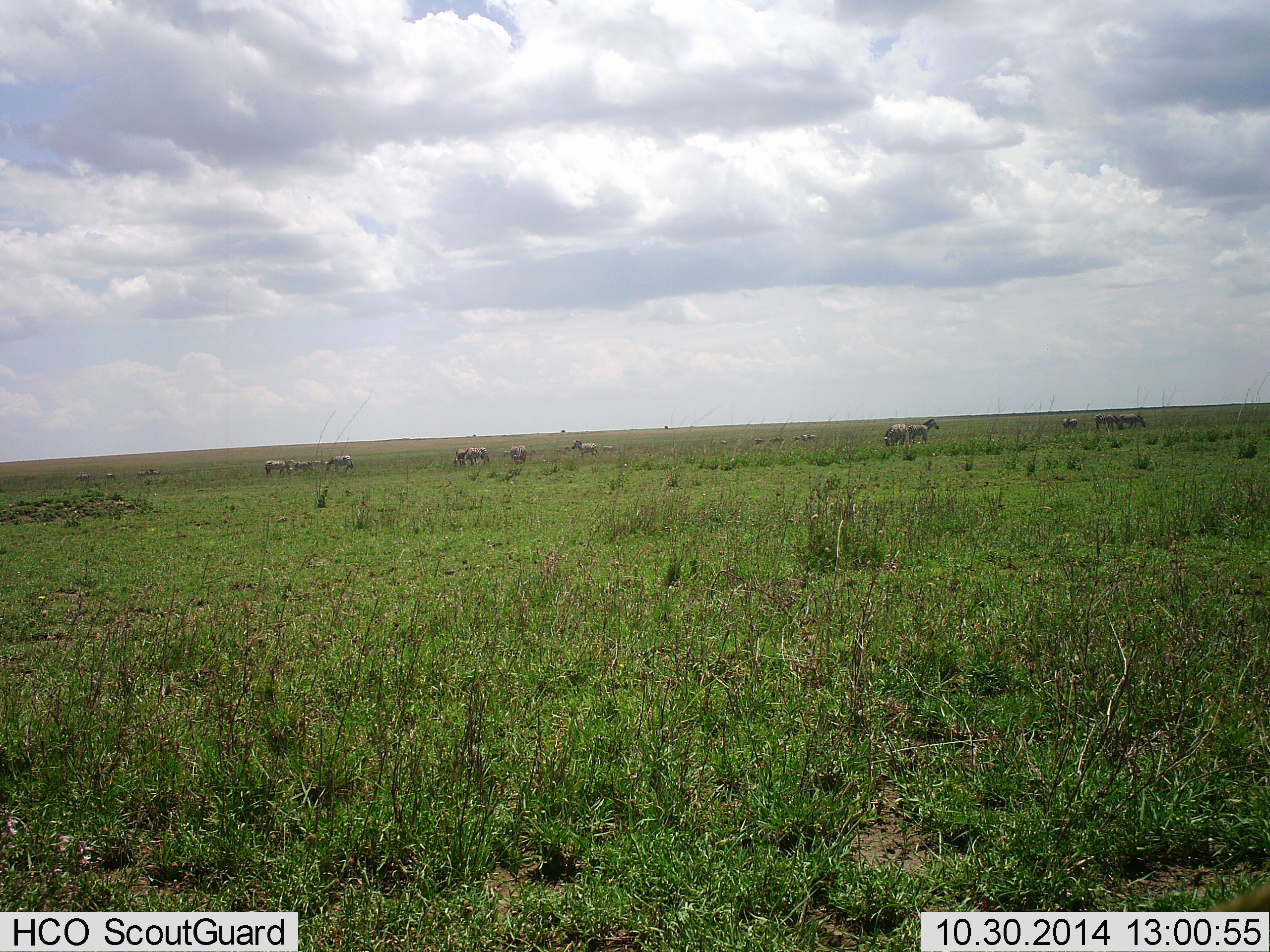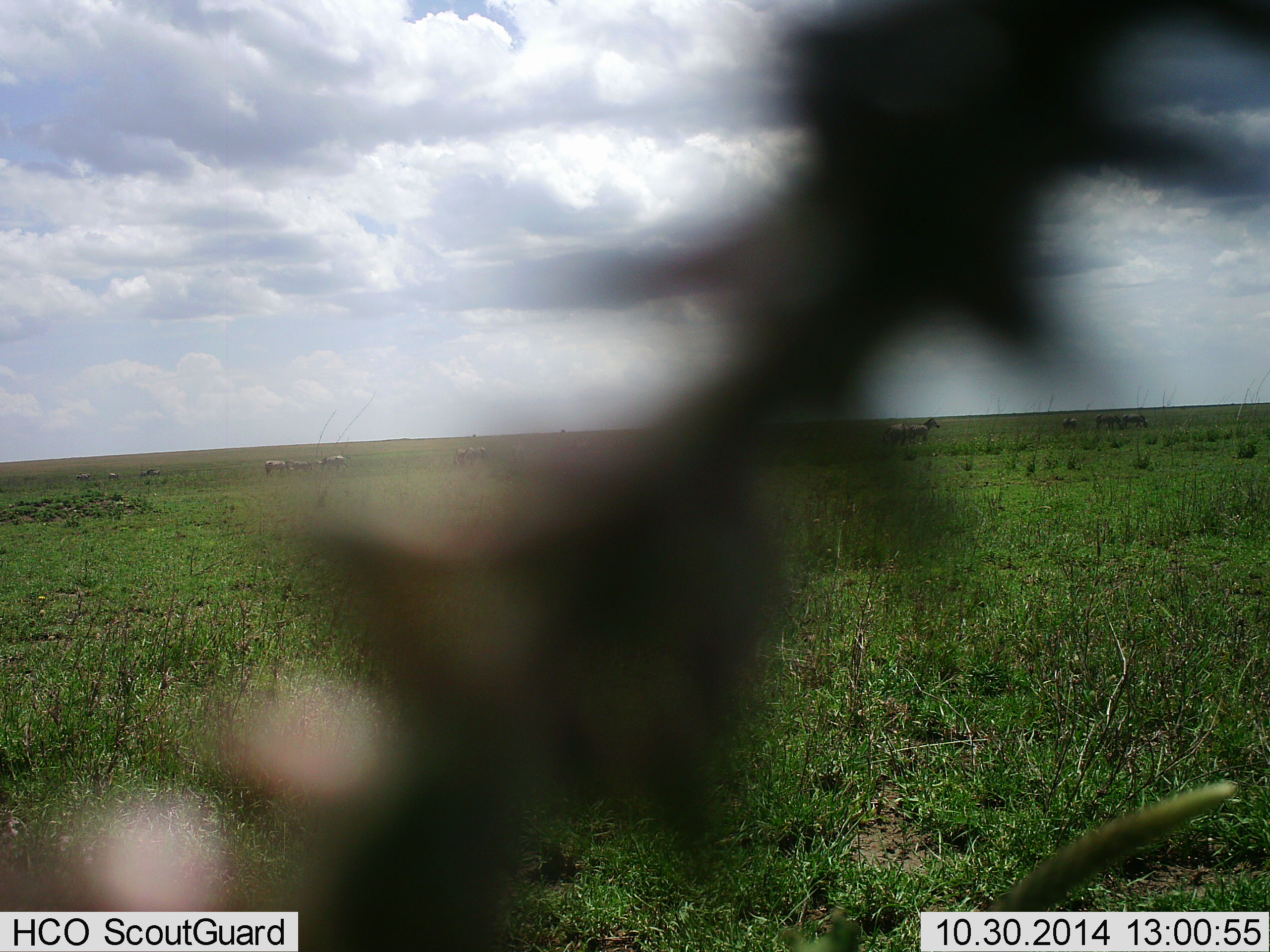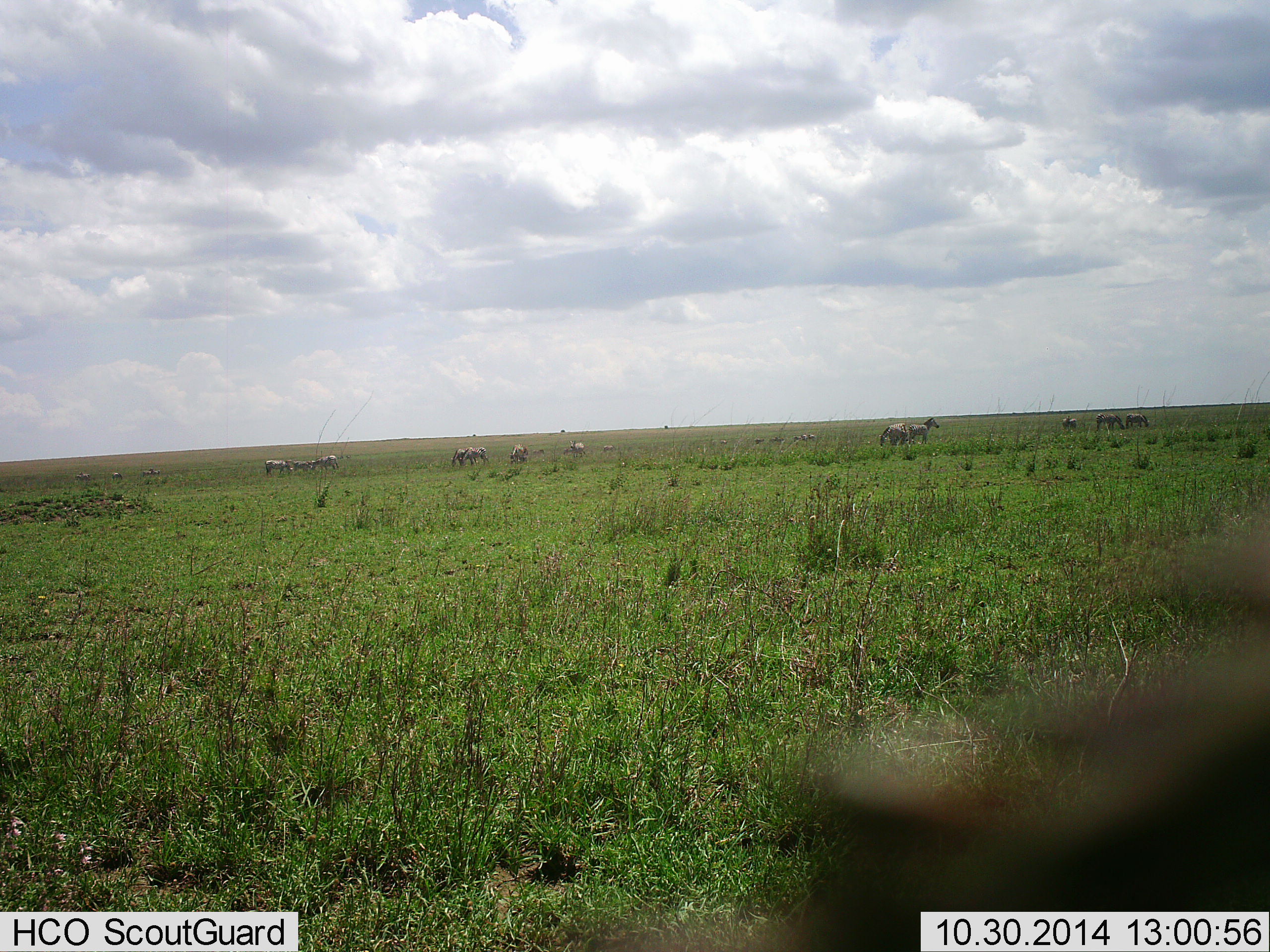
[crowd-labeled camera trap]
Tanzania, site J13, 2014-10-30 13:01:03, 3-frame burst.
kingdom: Animalia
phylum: Chordata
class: Mammalia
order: Perissodactyla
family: Equidae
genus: Equus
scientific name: Equus quagga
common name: plains zebra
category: zebra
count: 11-50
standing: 83%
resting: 0%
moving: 33%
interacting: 0%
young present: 0%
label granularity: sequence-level